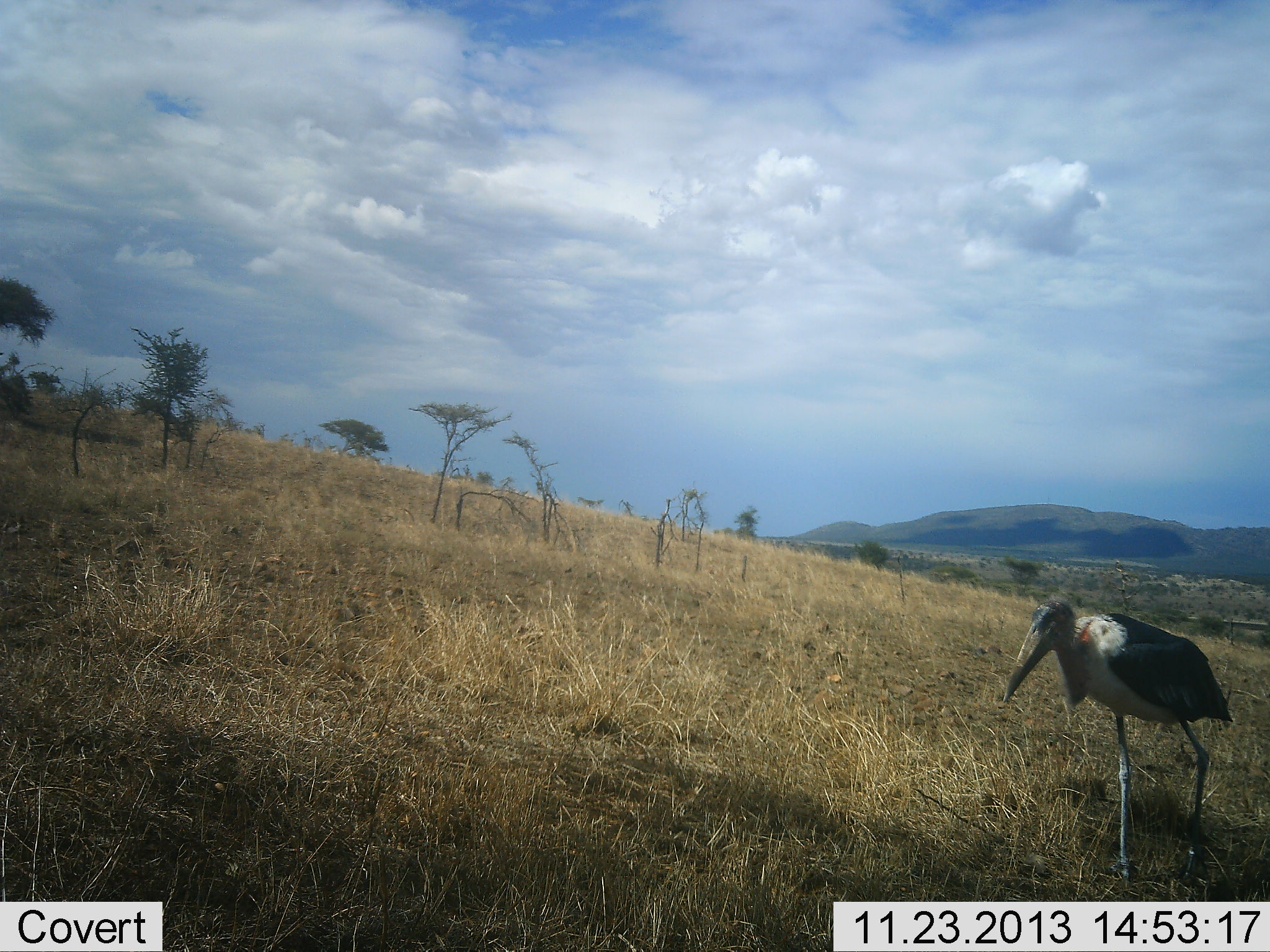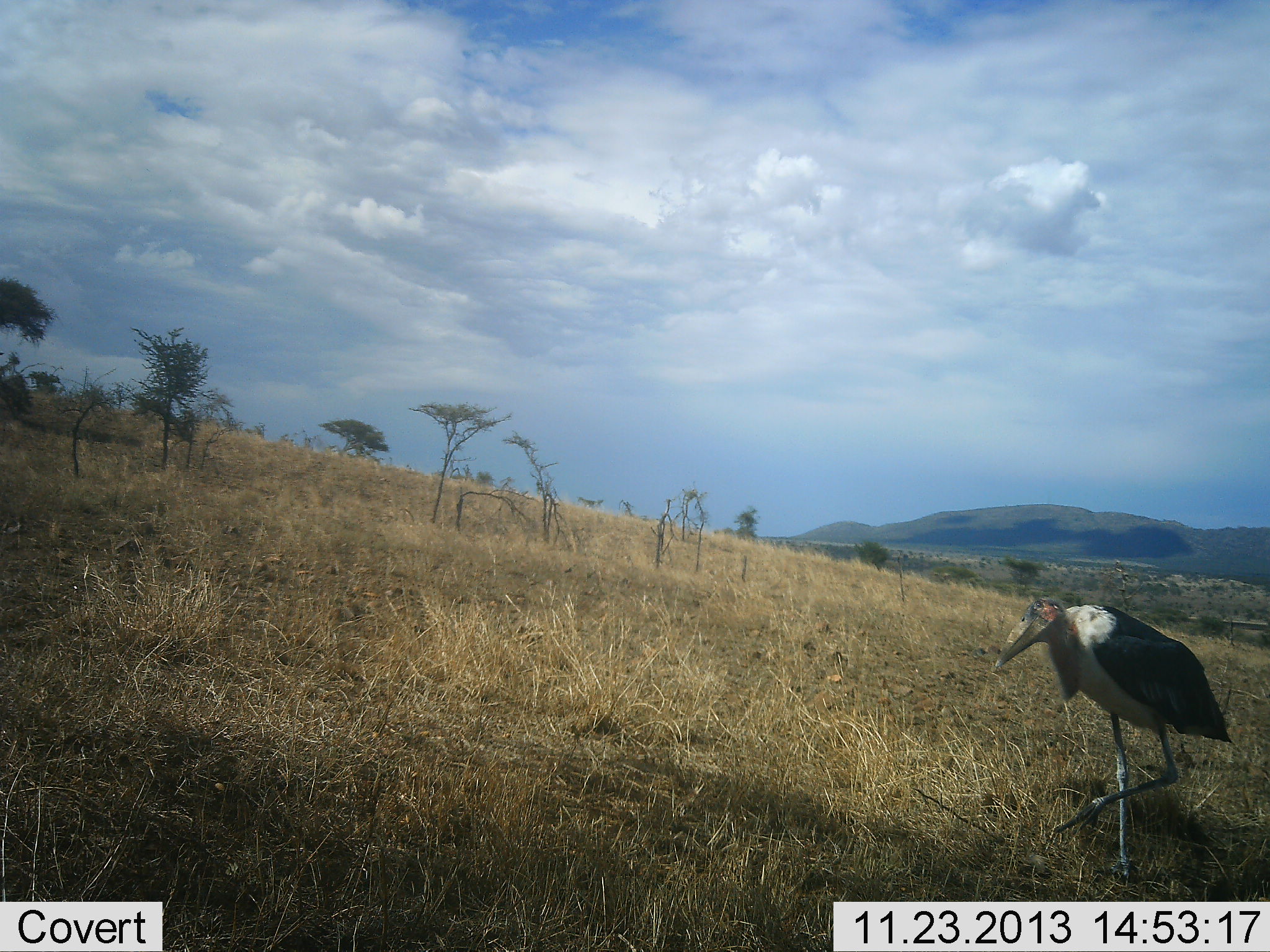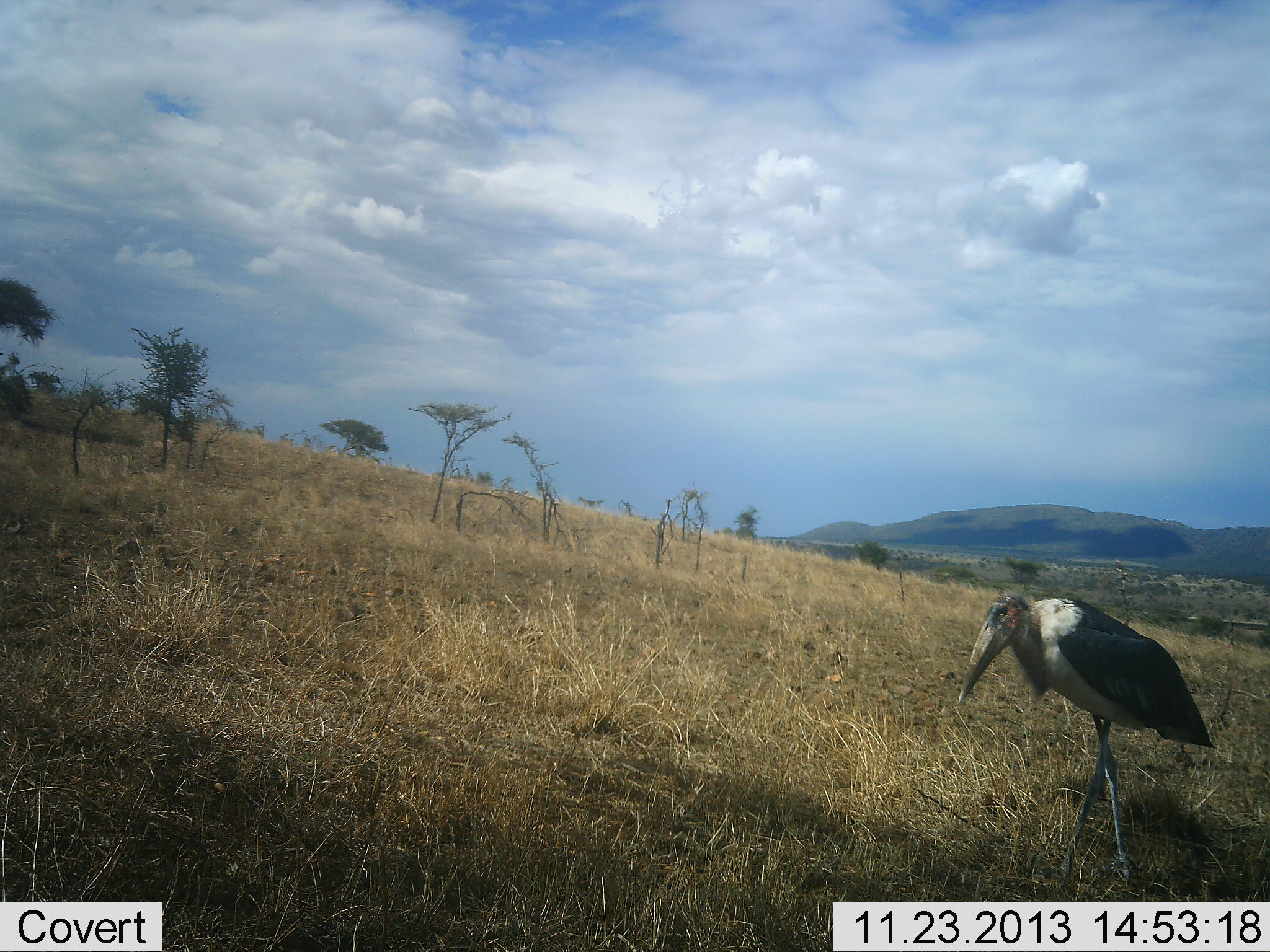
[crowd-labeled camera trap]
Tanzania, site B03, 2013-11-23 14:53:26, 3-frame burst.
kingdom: Animalia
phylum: Chordata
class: Aves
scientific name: Aves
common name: bird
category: otherbird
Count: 1.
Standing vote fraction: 50%.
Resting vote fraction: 0%.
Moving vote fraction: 60%.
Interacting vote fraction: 0%.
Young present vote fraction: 0%.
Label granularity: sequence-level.